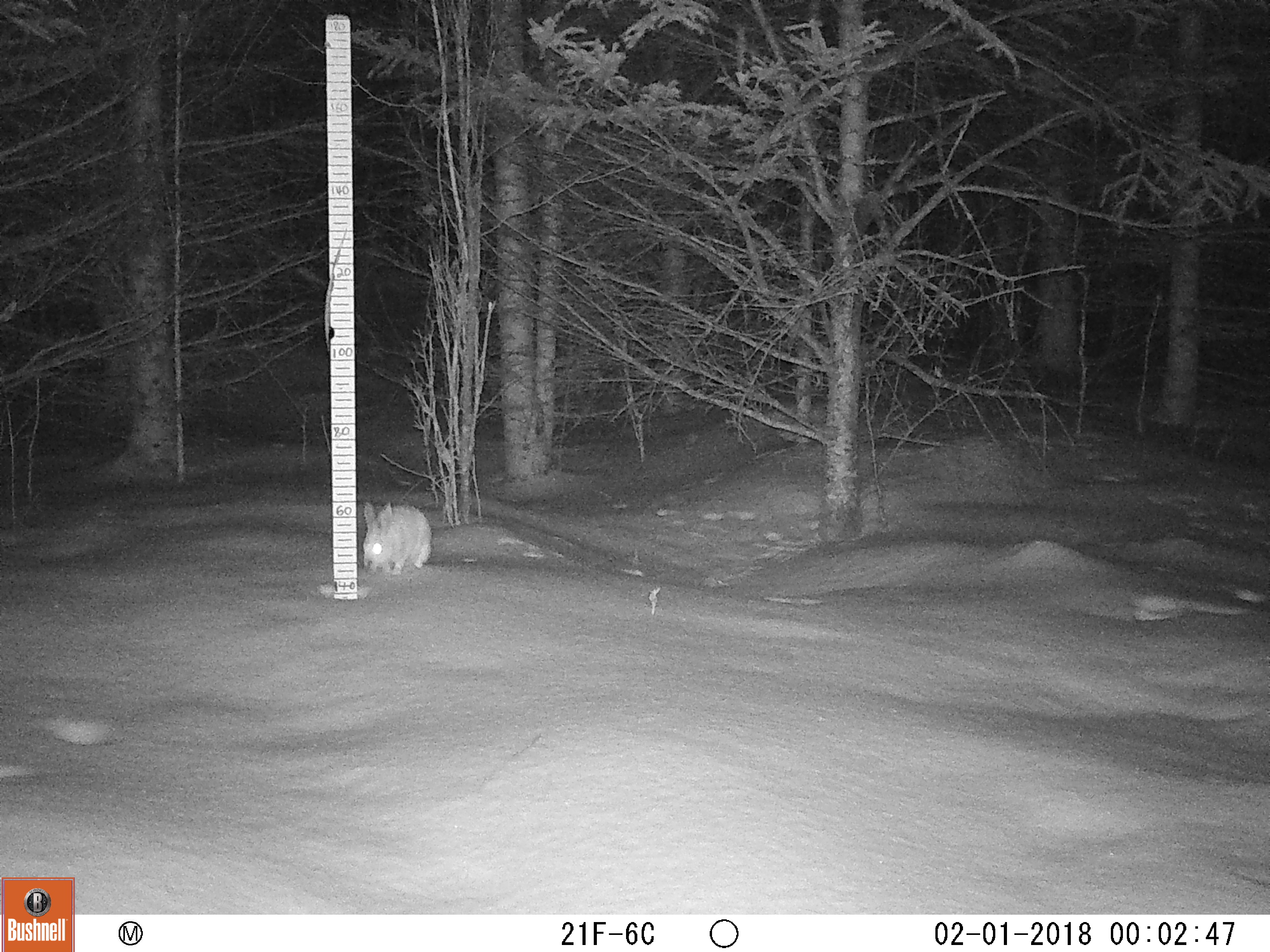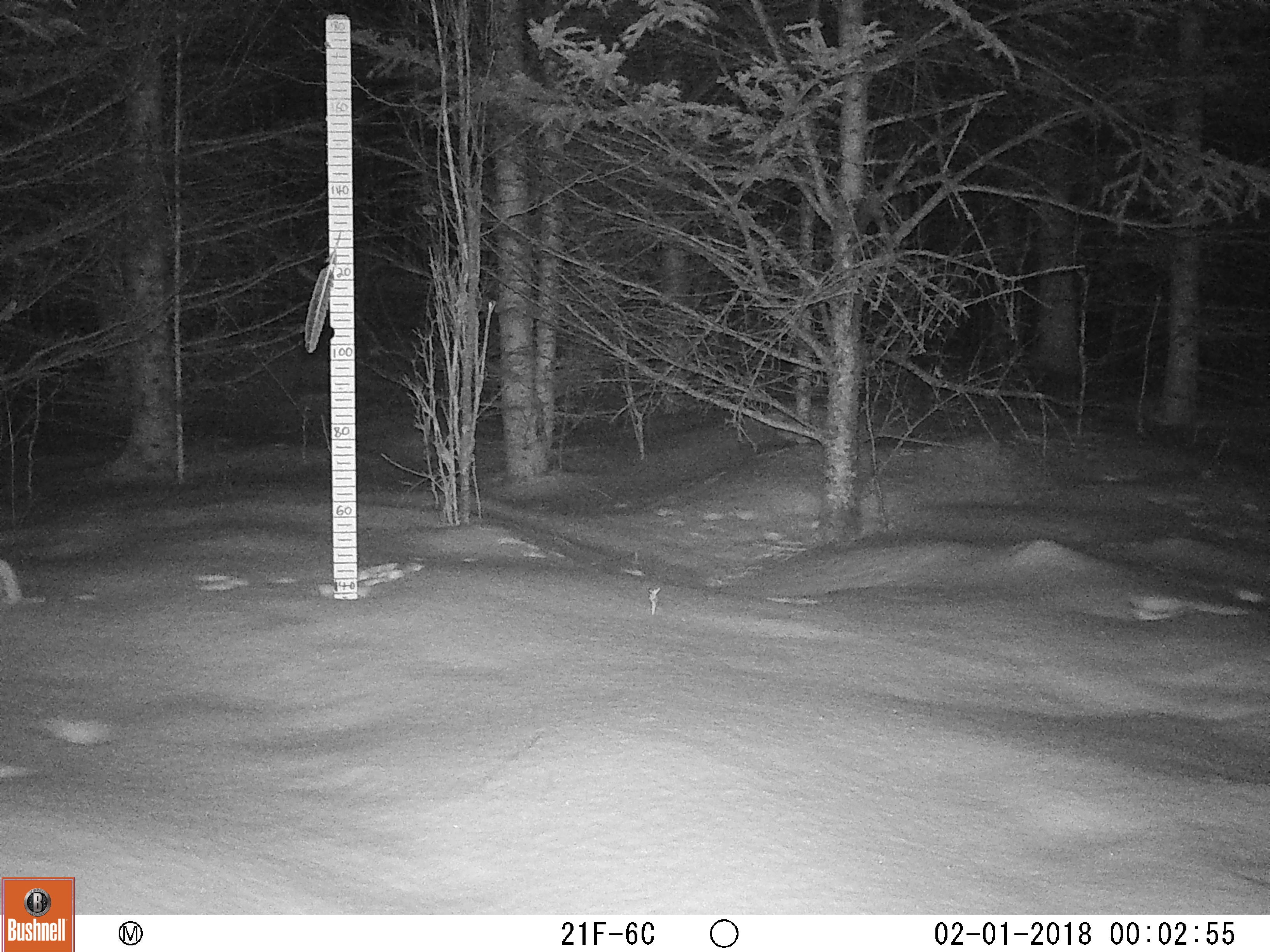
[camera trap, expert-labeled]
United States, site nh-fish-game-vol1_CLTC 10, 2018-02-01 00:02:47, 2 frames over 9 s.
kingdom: Animalia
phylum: Chordata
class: Mammalia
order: Lagomorpha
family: Leporidae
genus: Lepus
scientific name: Lepus americanus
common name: snowshoe hare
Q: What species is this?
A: Snowshoe hare (Lepus americanus).